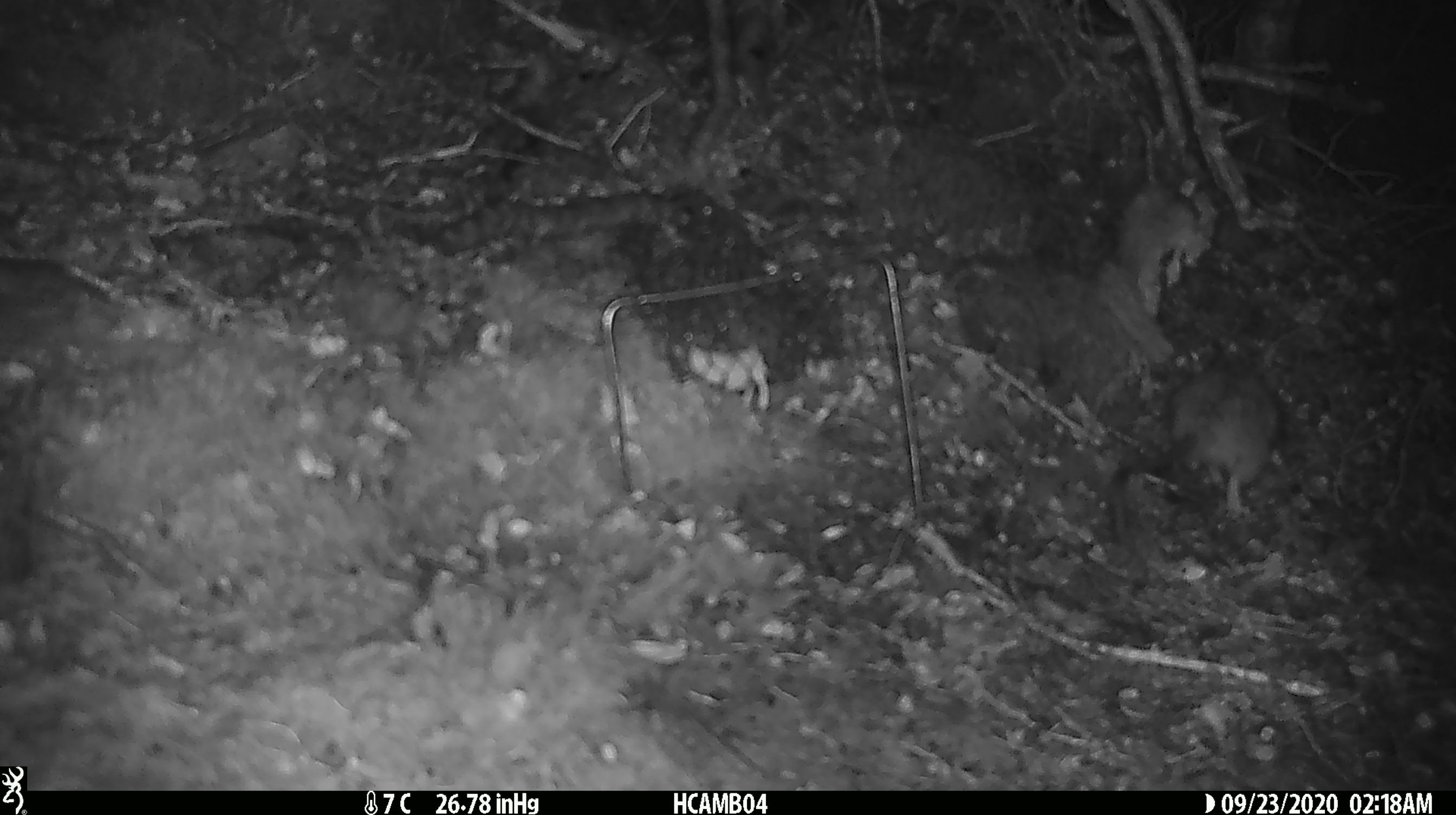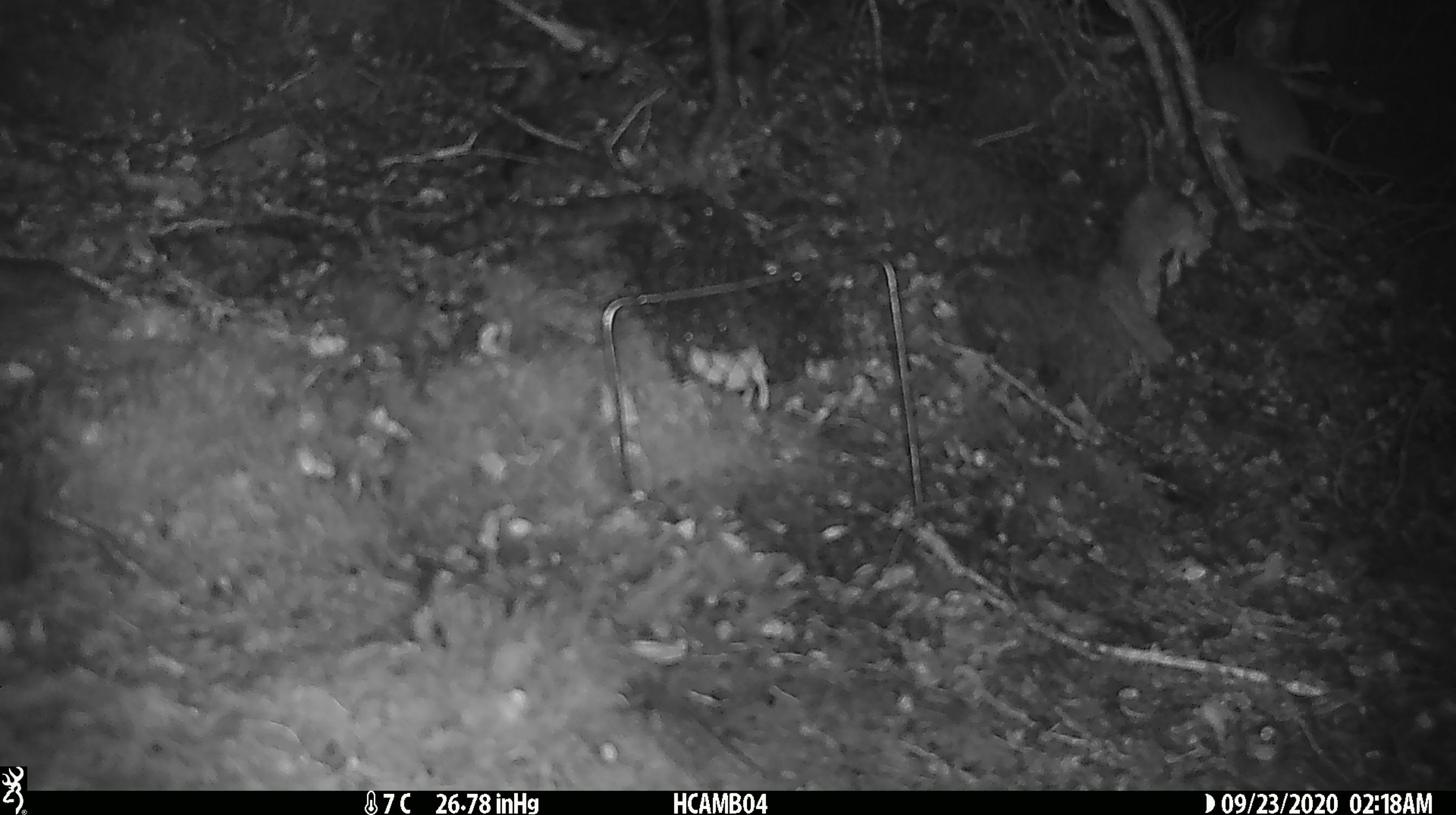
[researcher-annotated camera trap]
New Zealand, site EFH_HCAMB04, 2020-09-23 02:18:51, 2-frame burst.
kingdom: Animalia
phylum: Chordata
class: Mammalia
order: Rodentia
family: Muridae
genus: Rattus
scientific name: Rattus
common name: rat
Rat (Rattus).